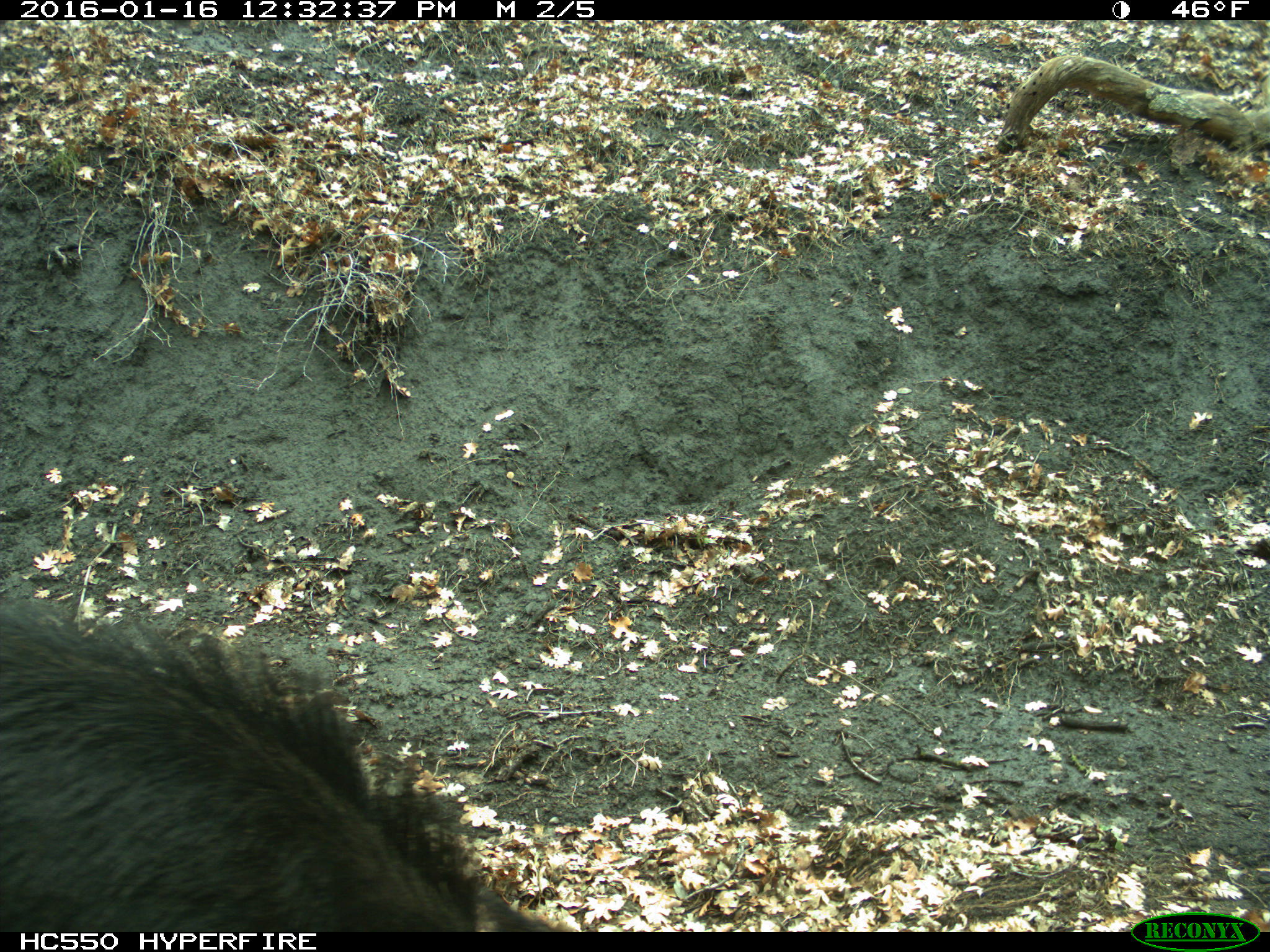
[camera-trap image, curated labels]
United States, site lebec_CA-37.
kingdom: Animalia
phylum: Chordata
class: Mammalia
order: Artiodactyla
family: Suidae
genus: Sus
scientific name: Sus scrofa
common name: wild boar